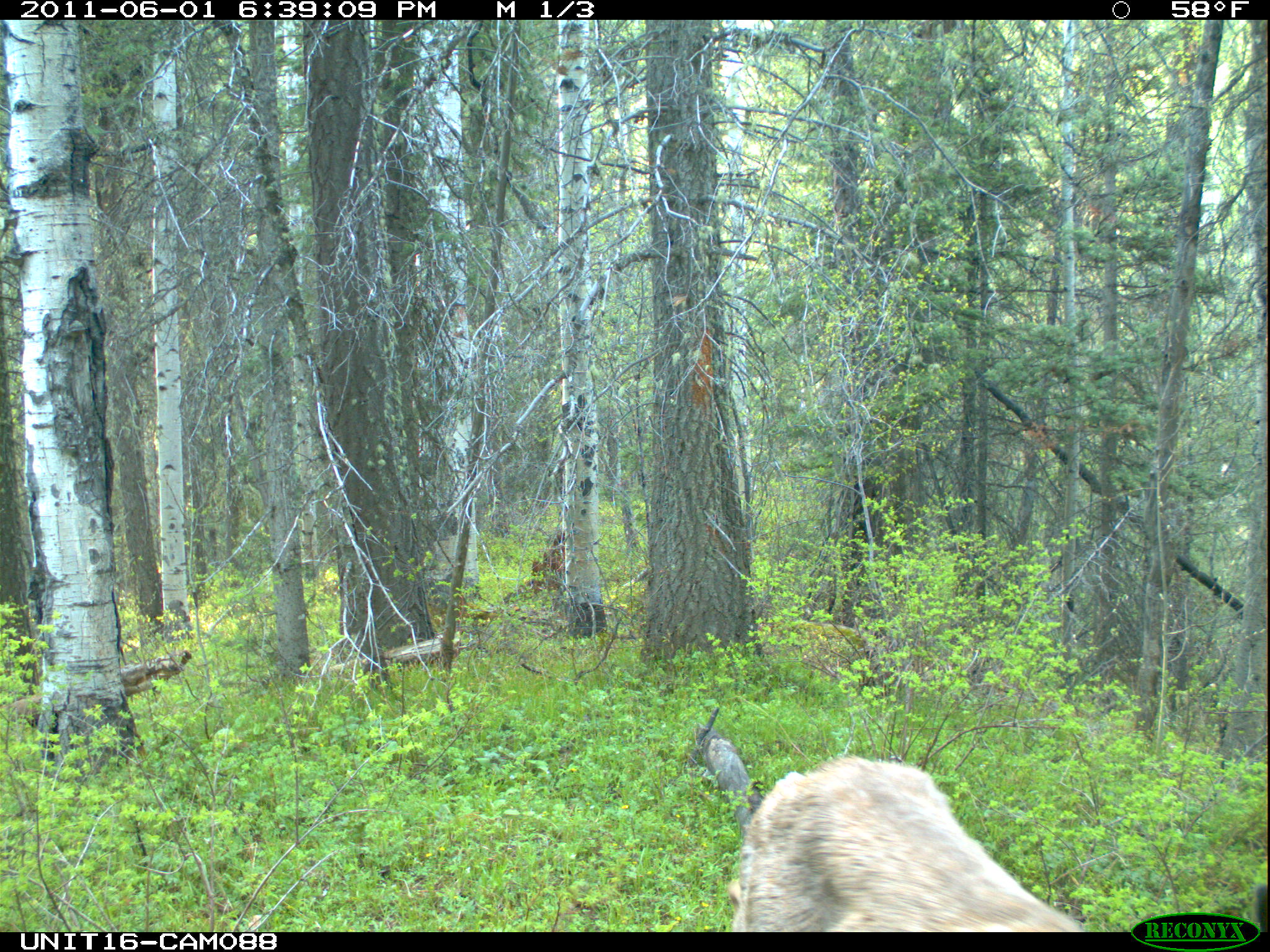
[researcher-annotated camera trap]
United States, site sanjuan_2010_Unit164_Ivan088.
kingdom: Animalia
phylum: Chordata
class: Mammalia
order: Artiodactyla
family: Cervidae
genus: Odocoileus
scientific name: Odocoileus hemionus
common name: mule deer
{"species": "Odocoileus hemionus (mule deer)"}